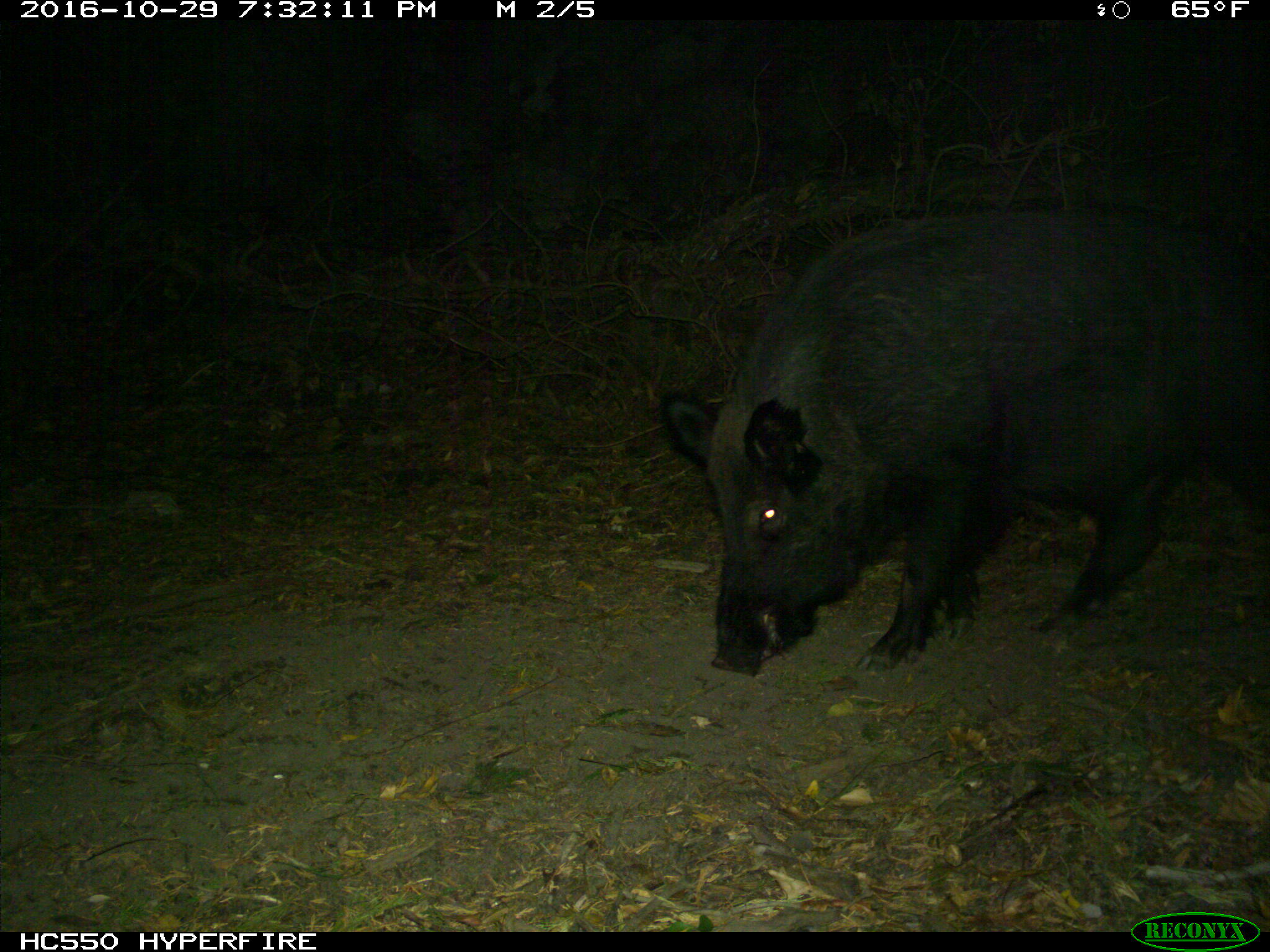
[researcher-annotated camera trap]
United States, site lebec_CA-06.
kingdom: Animalia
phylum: Chordata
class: Mammalia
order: Artiodactyla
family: Suidae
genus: Sus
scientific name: Sus scrofa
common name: wild boar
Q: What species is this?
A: Sus scrofa (wild boar).